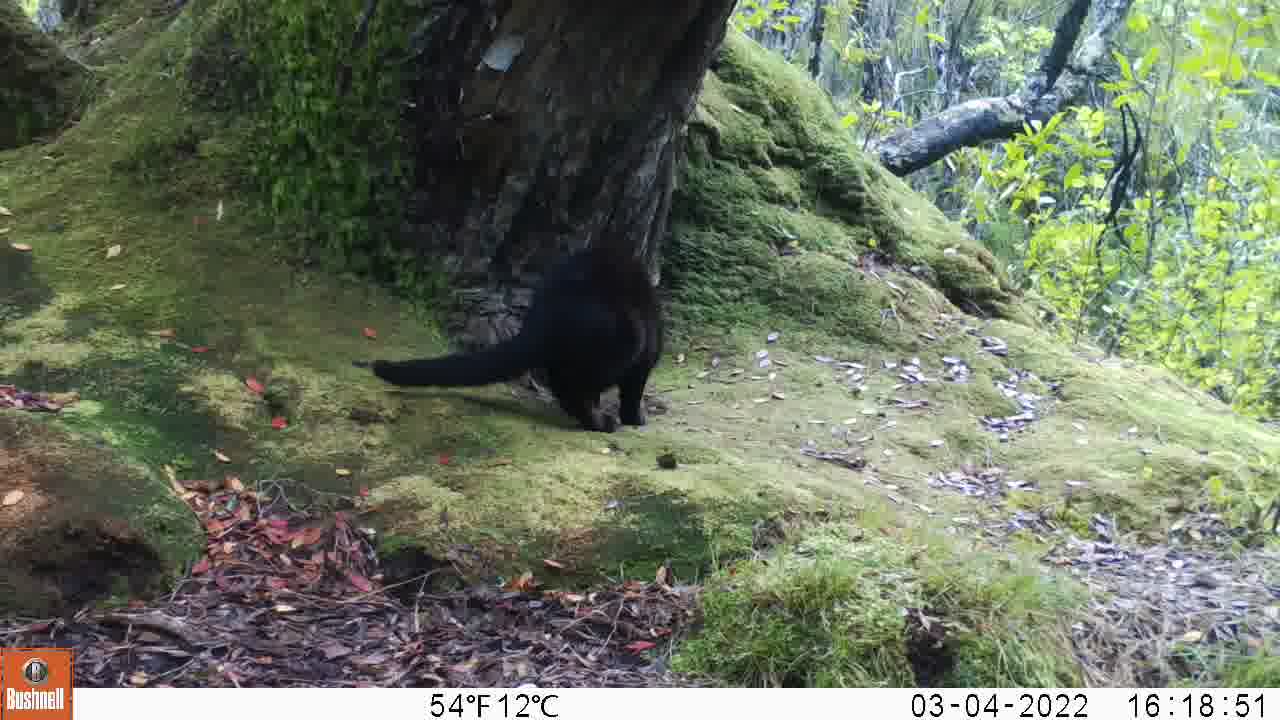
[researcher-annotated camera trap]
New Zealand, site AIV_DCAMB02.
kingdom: Animalia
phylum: Chordata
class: Mammalia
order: Carnivora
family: Felidae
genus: Felis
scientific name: Felis catus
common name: domestic cat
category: cat